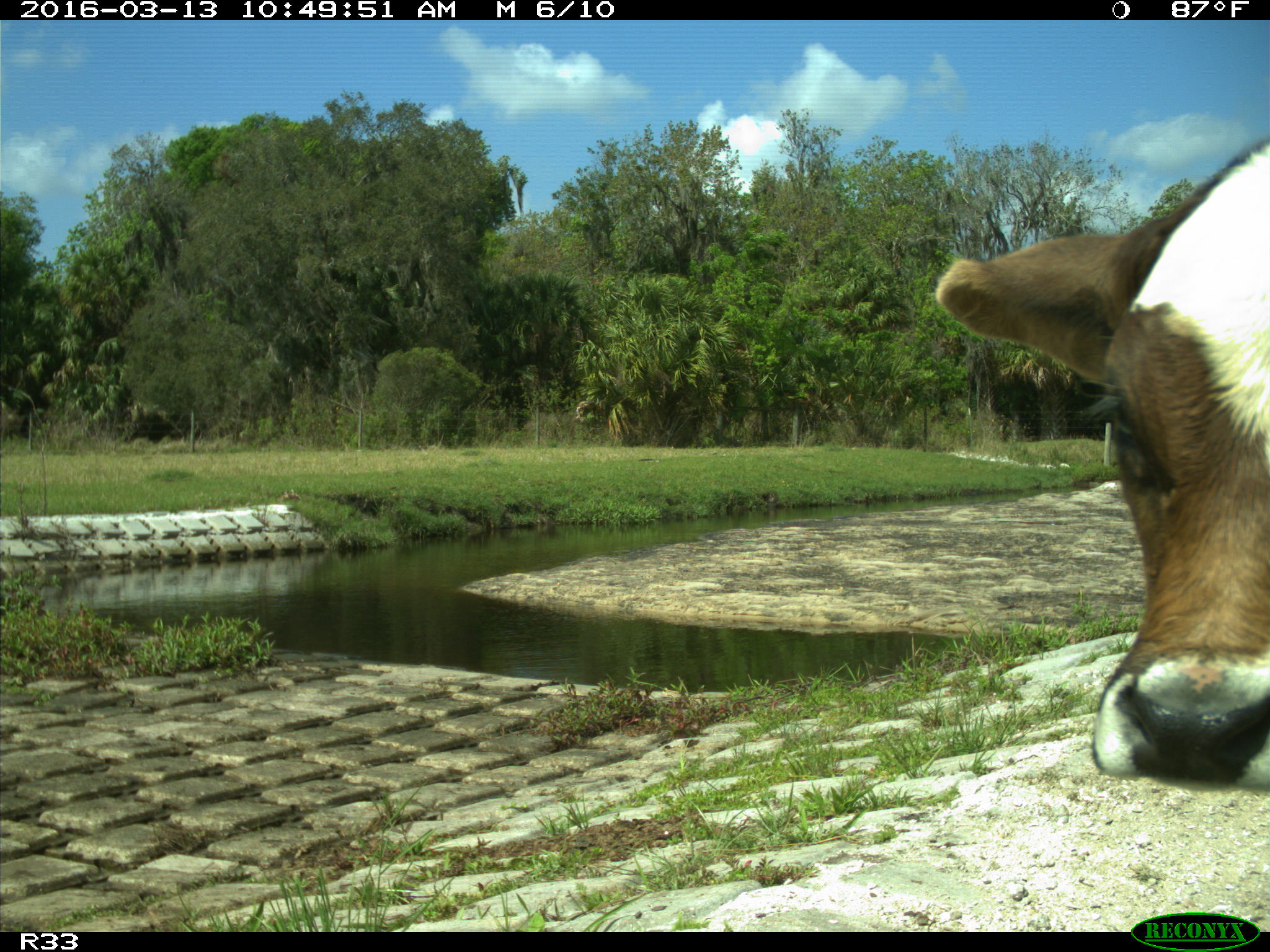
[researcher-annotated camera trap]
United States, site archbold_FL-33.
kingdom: Animalia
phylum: Chordata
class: Mammalia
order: Artiodactyla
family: Bovidae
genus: Bos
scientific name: Bos taurus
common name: domestic cow